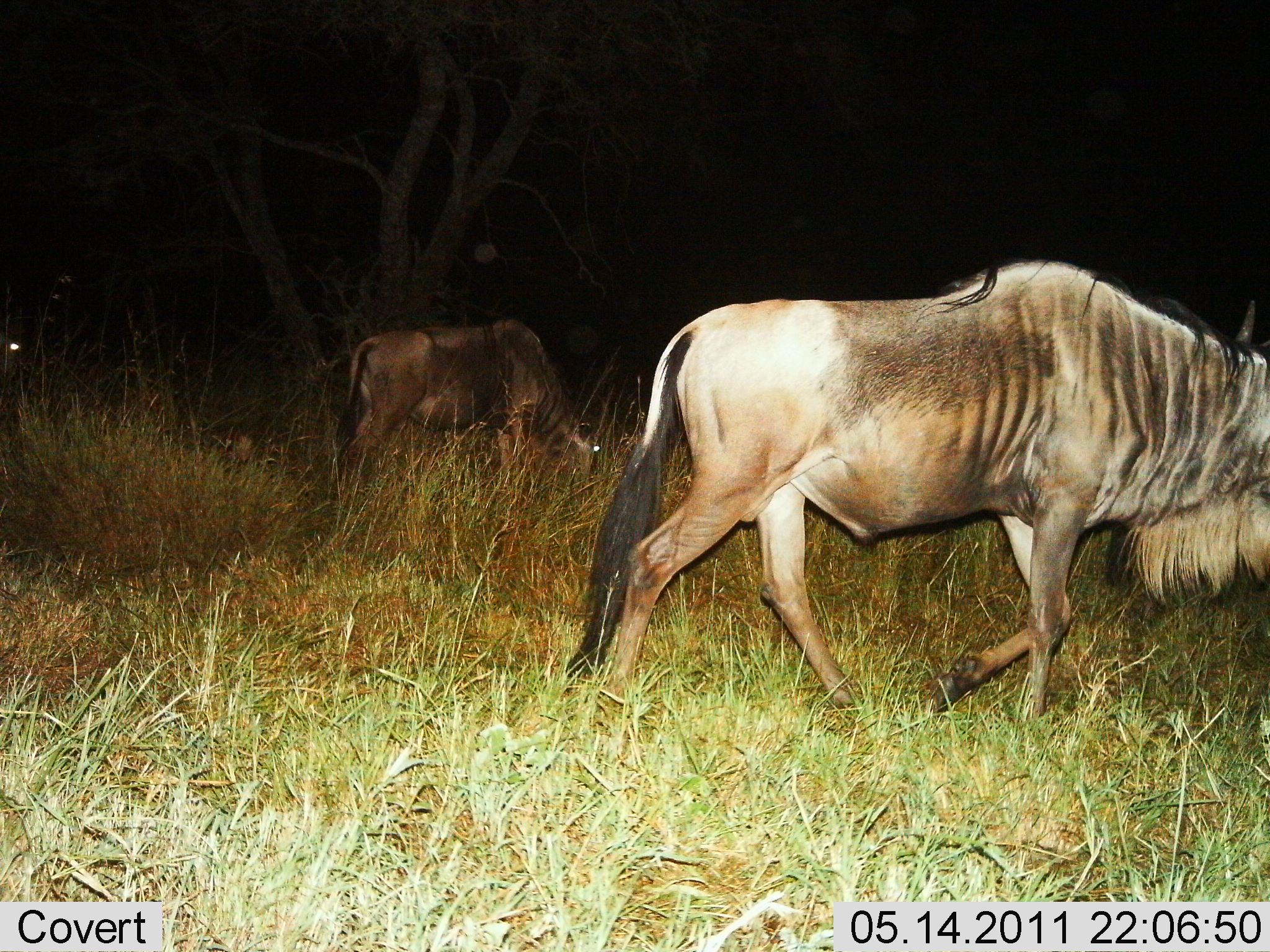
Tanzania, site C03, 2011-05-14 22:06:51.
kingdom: Animalia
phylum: Chordata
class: Mammalia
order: Artiodactyla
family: Bovidae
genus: Connochaetes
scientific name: Connochaetes taurinus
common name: blue wildebeest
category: wildebeest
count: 2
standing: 10%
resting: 0%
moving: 100%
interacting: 0%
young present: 0%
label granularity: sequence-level